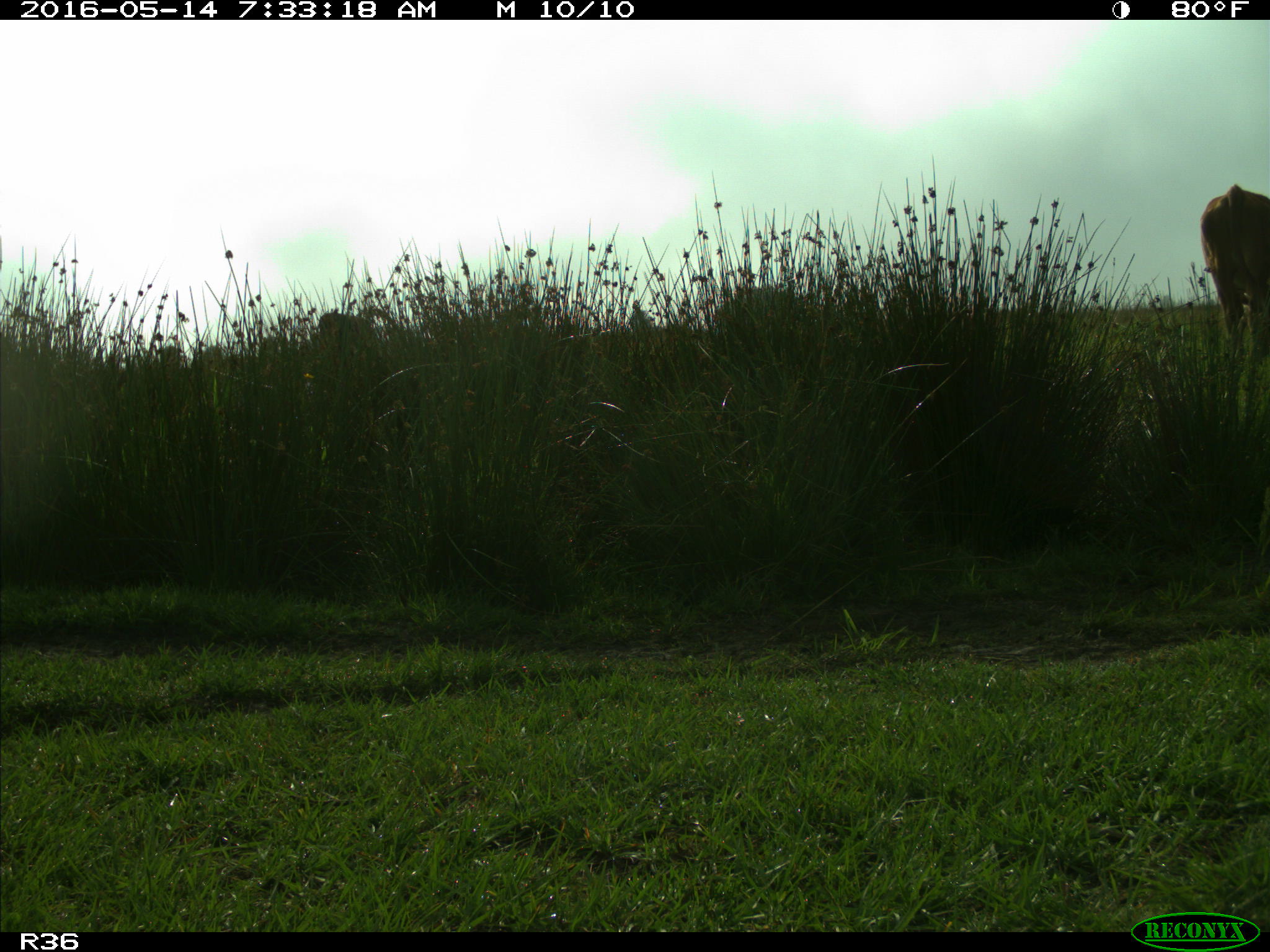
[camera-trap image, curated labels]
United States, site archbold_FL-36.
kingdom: Animalia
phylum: Chordata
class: Mammalia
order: Artiodactyla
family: Bovidae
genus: Bos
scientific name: Bos taurus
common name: domestic cow